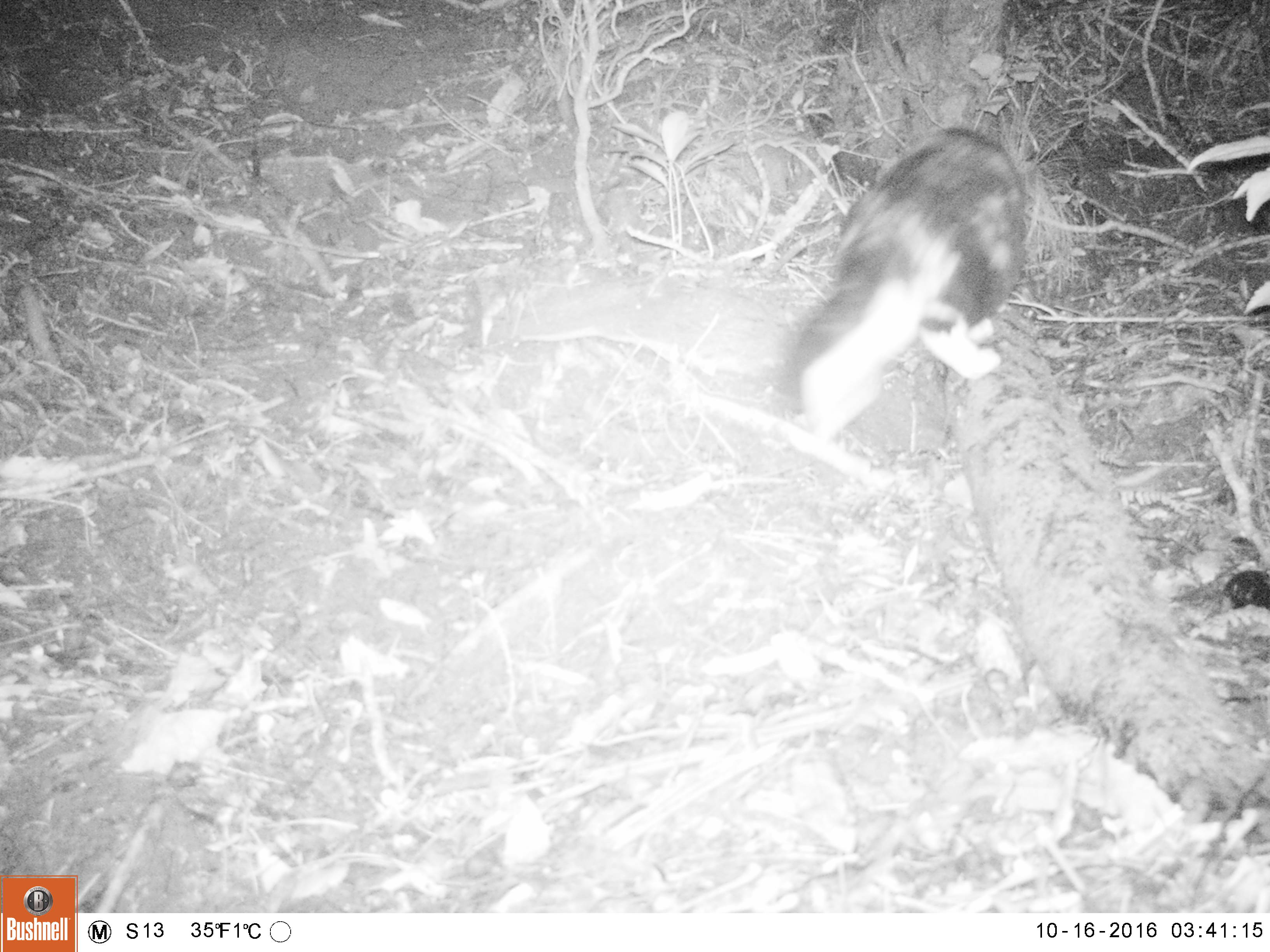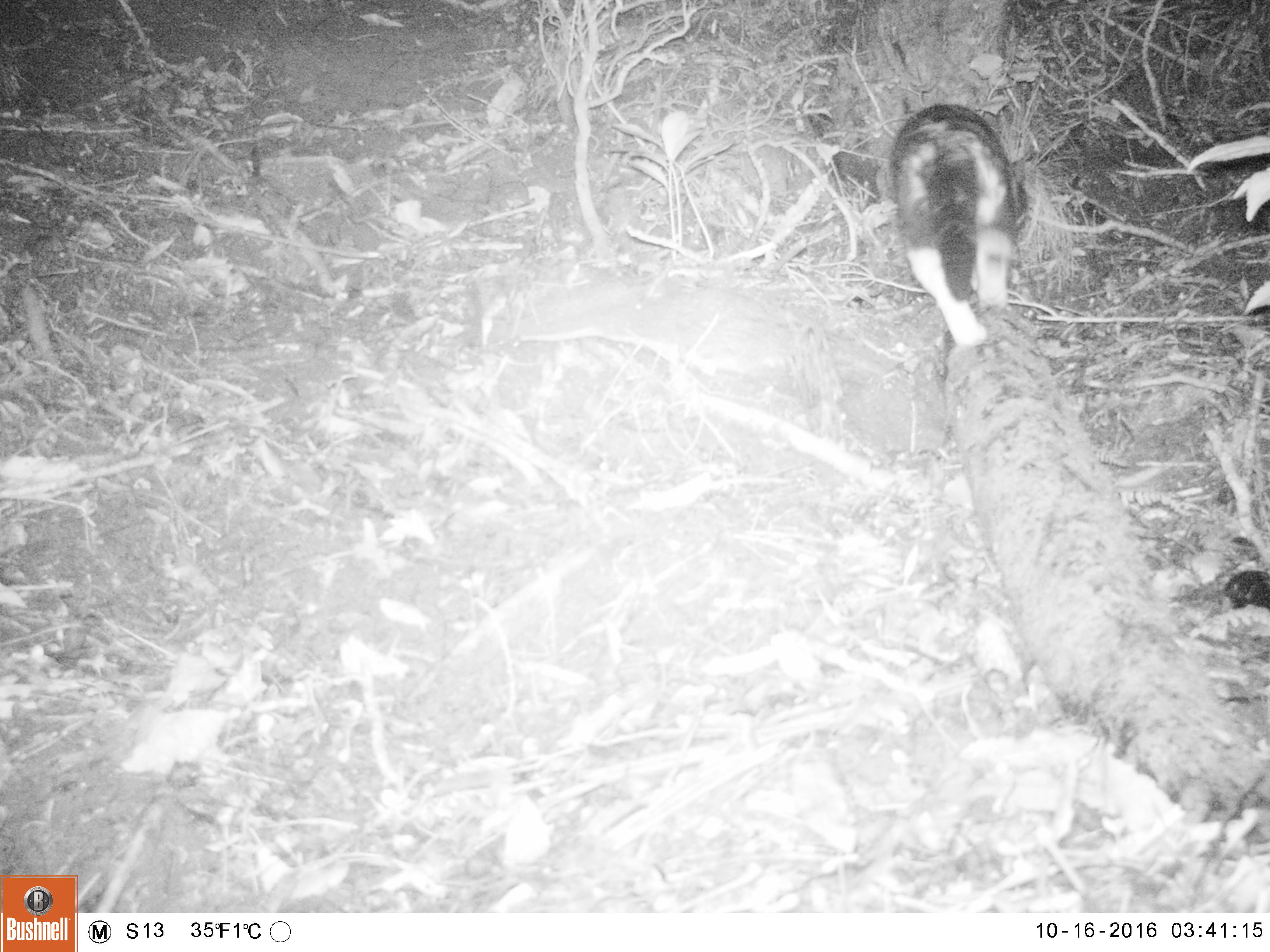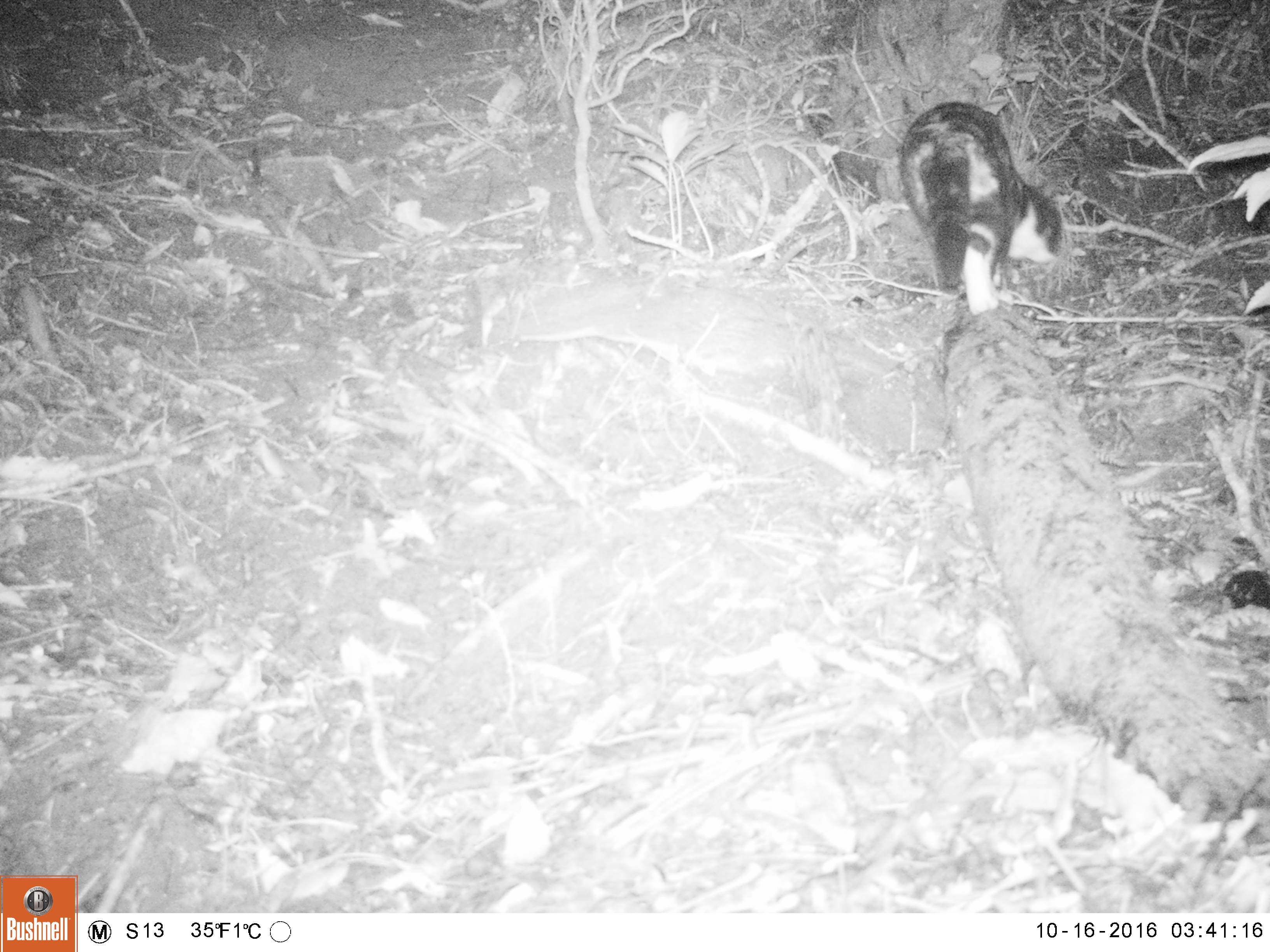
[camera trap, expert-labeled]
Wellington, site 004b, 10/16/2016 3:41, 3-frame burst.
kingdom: Animalia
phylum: Chordata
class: Mammalia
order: Carnivora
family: Felidae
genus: Felis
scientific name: Felis catus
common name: cat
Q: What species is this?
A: Cat (Felis catus).